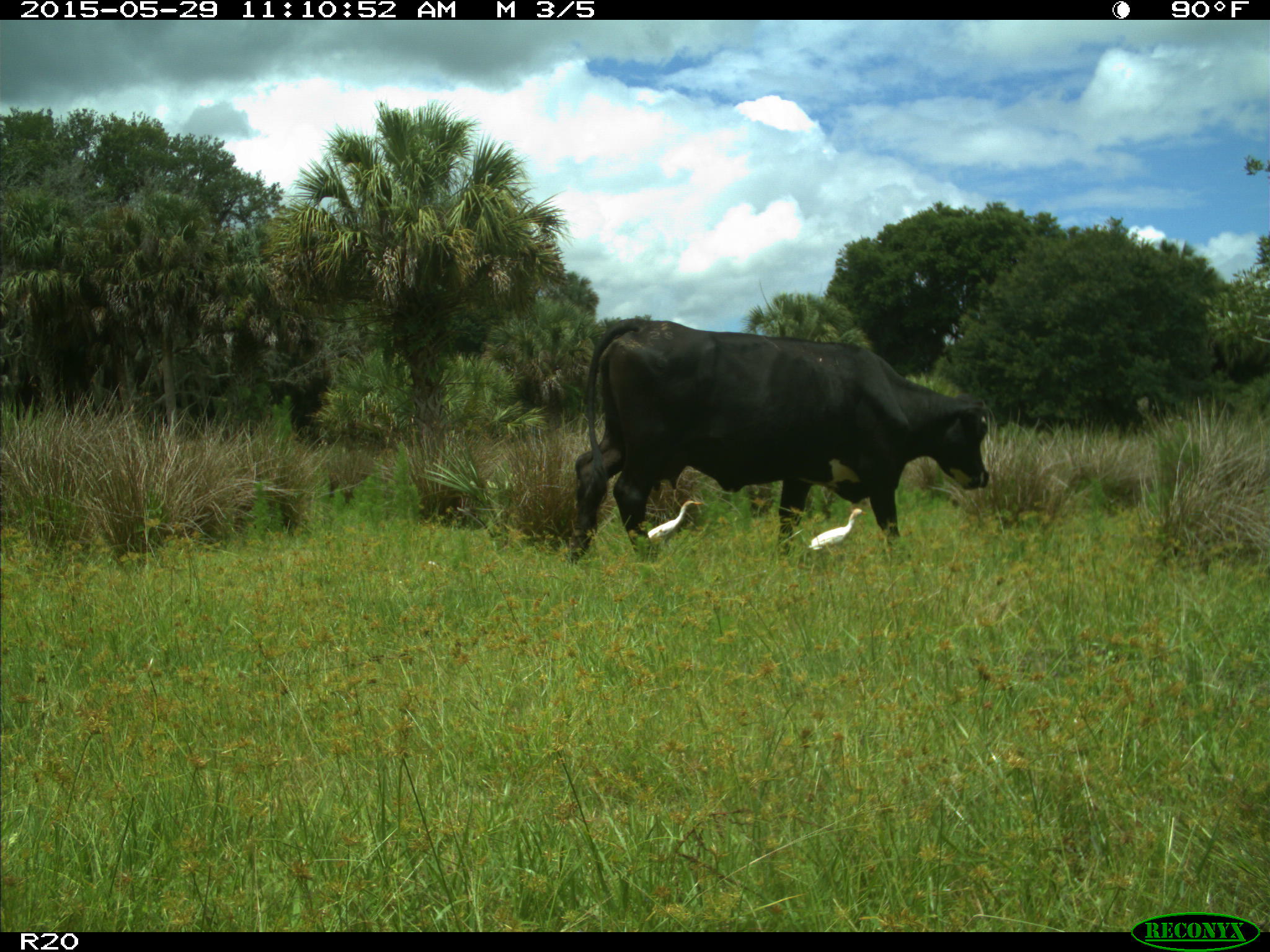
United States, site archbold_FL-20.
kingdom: Animalia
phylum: Chordata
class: Mammalia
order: Artiodactyla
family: Bovidae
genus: Bos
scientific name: Bos taurus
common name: domestic cow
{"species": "Bos taurus (domestic cow)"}